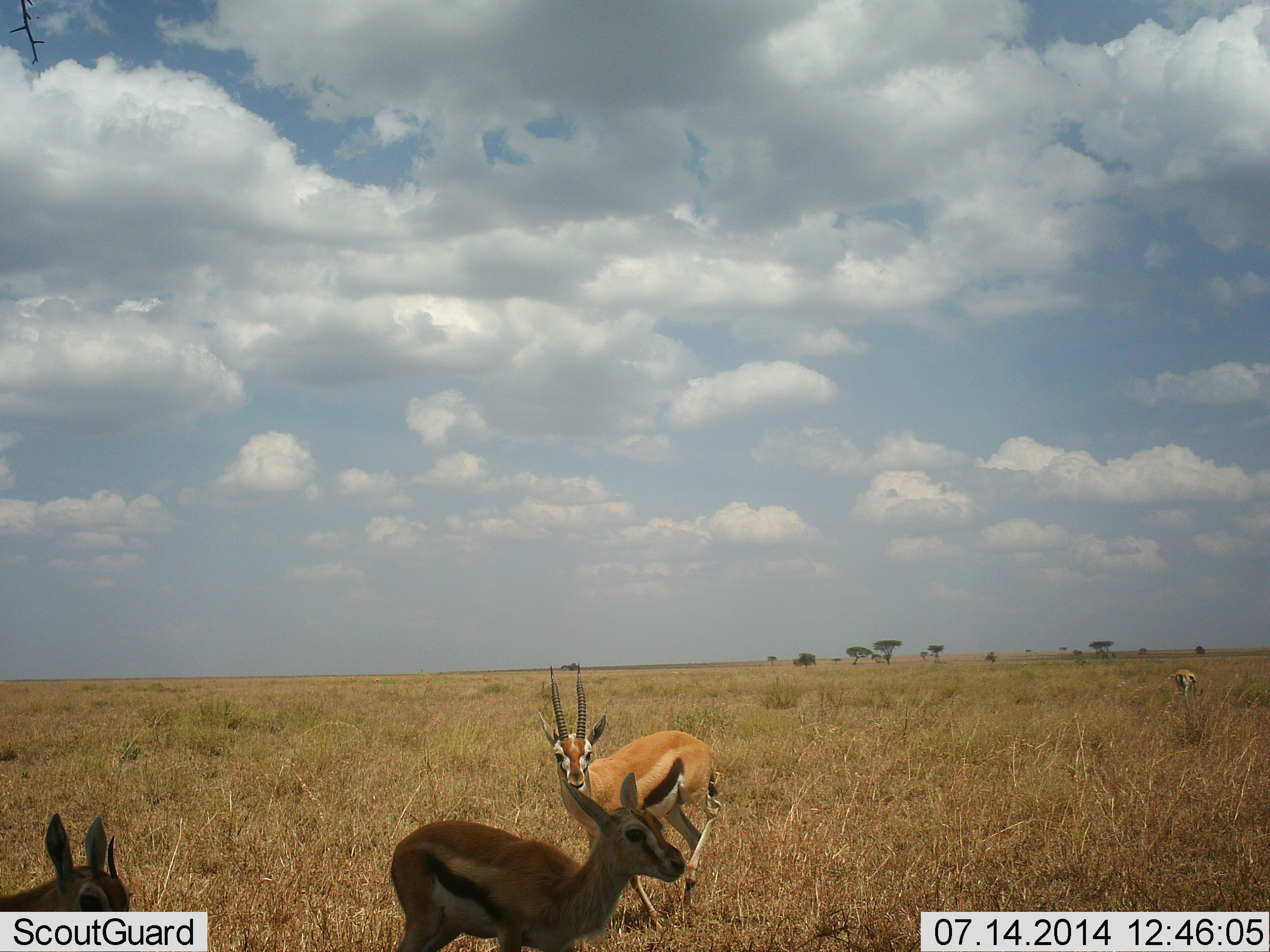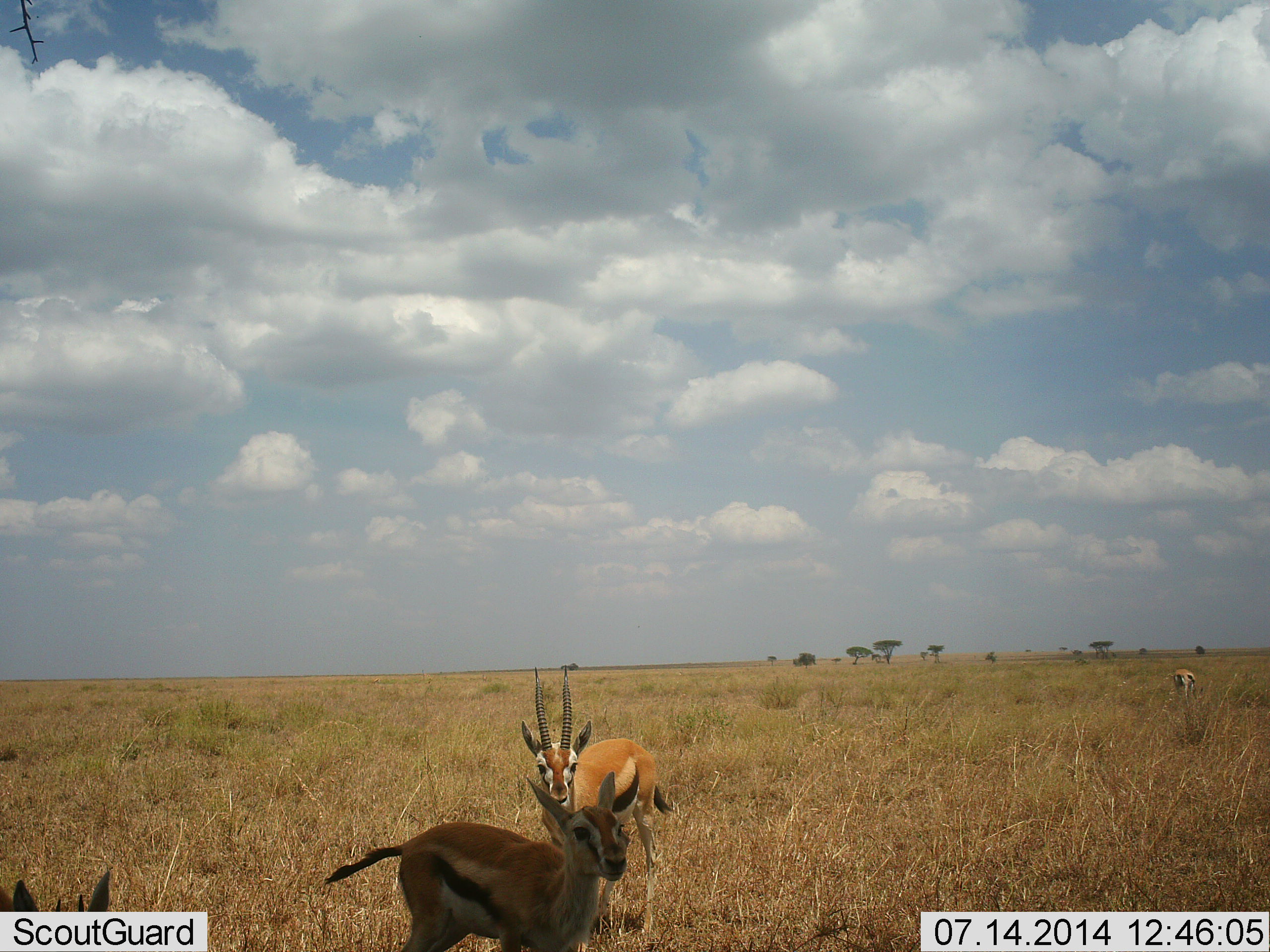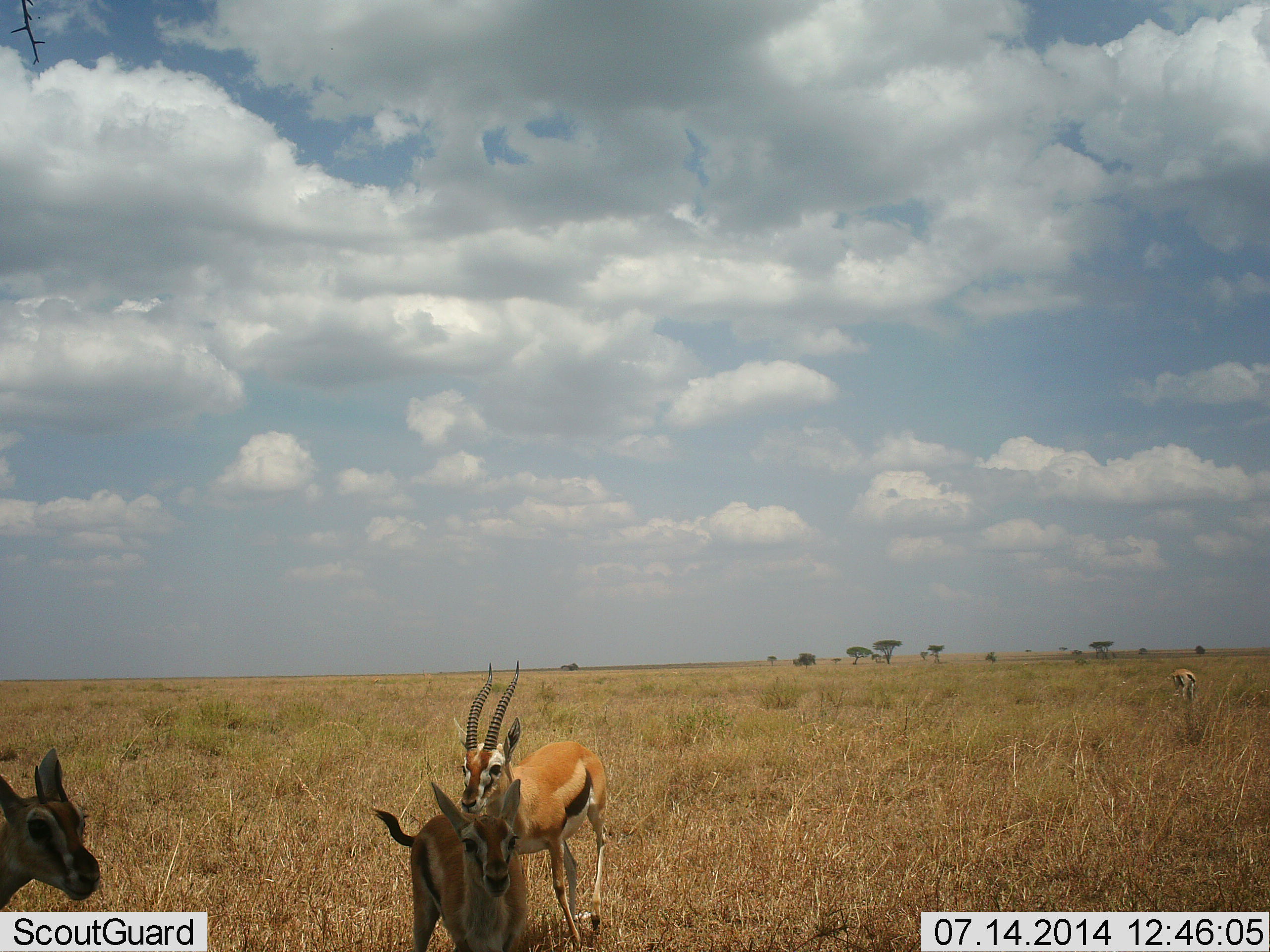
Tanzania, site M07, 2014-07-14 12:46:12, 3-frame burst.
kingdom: Animalia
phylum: Chordata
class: Mammalia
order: Artiodactyla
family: Bovidae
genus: Eudorcas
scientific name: Eudorcas thomsonii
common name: thomson's gazelle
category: gazellethomsons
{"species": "gazellethomsons (thomson's gazelle) (Eudorcas thomsonii)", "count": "4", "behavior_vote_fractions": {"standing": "50%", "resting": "0%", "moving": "50%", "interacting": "10%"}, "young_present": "20%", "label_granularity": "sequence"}